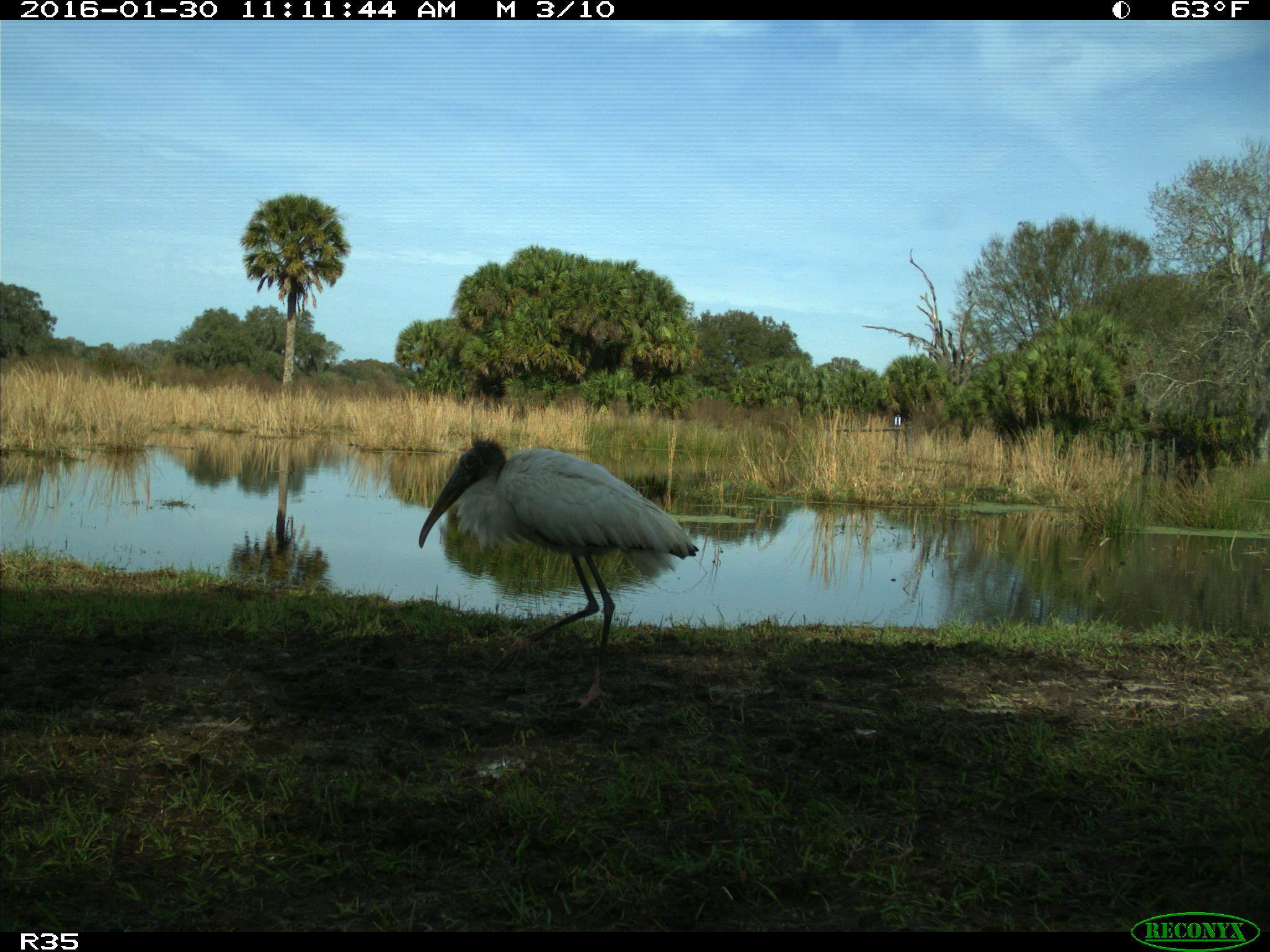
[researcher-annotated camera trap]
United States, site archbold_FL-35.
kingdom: Animalia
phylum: Chordata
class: Aves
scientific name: Aves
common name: birds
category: unidentified bird